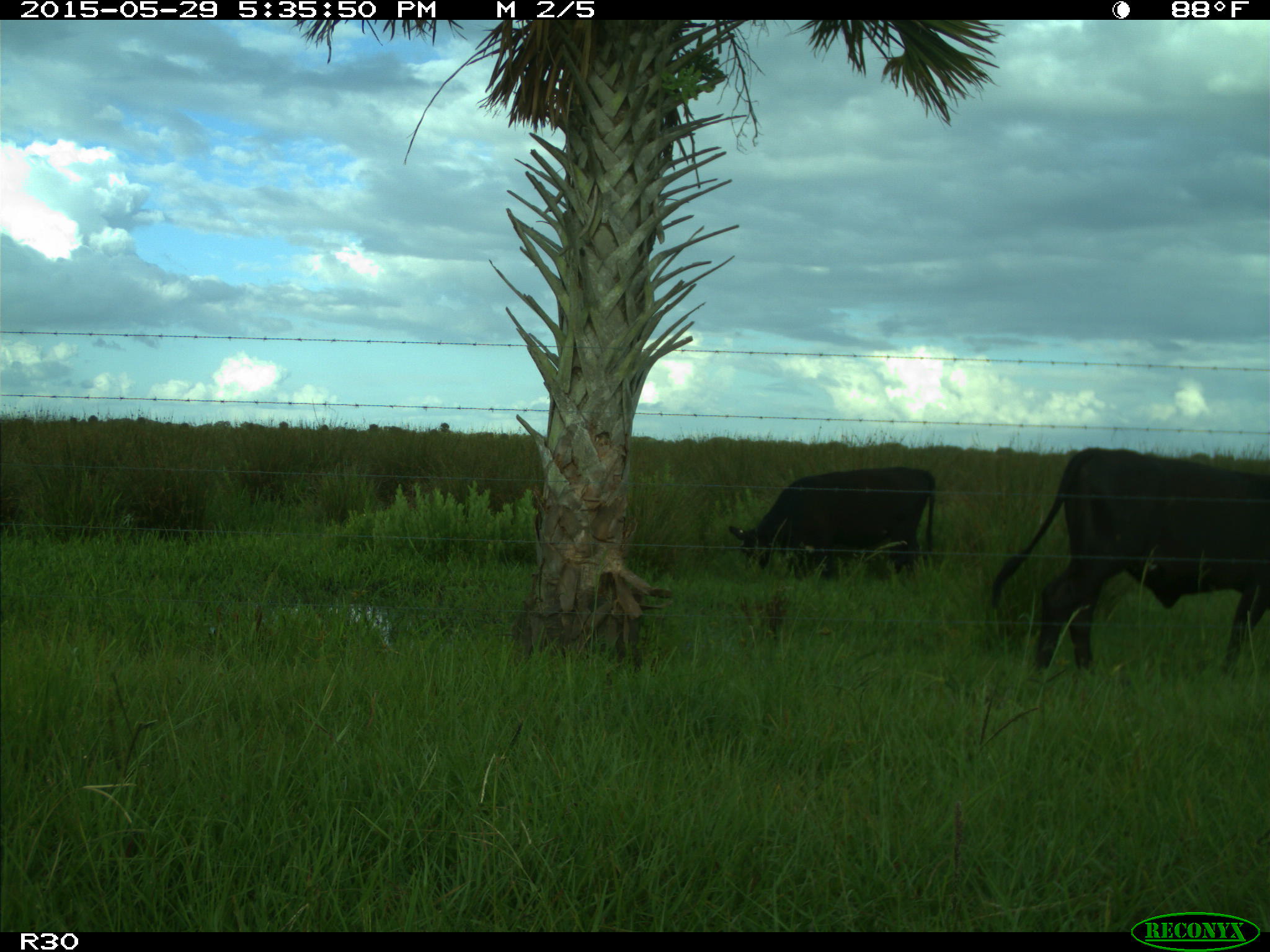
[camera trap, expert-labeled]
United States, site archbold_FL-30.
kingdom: Animalia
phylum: Chordata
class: Mammalia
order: Artiodactyla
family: Bovidae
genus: Bos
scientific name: Bos taurus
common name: domestic cow